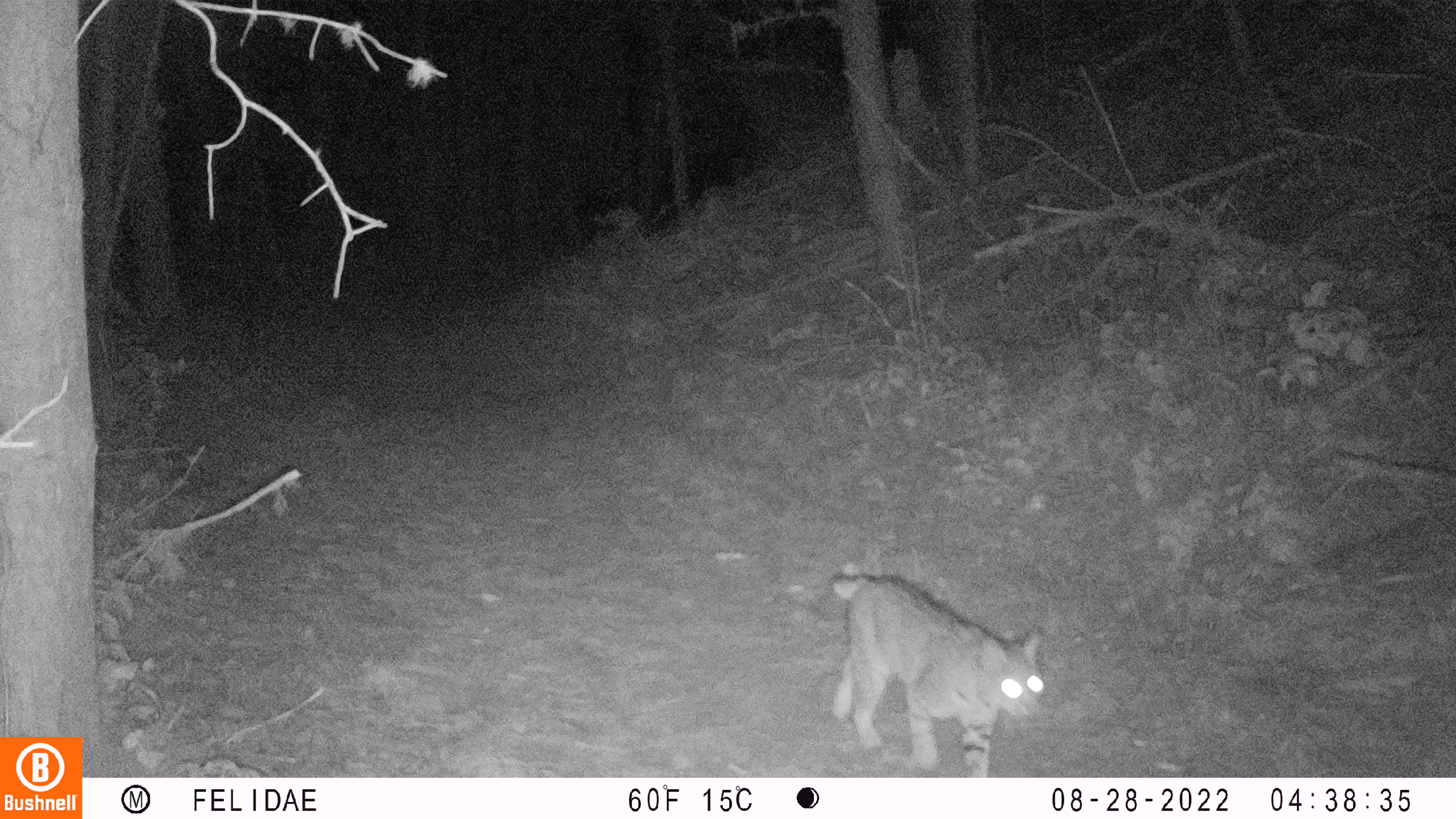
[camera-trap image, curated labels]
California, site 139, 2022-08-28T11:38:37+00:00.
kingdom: Animalia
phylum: Chordata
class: Mammalia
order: Carnivora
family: Felidae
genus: Lynx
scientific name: Lynx rufus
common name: bobcat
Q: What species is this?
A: Bobcat (Lynx rufus).